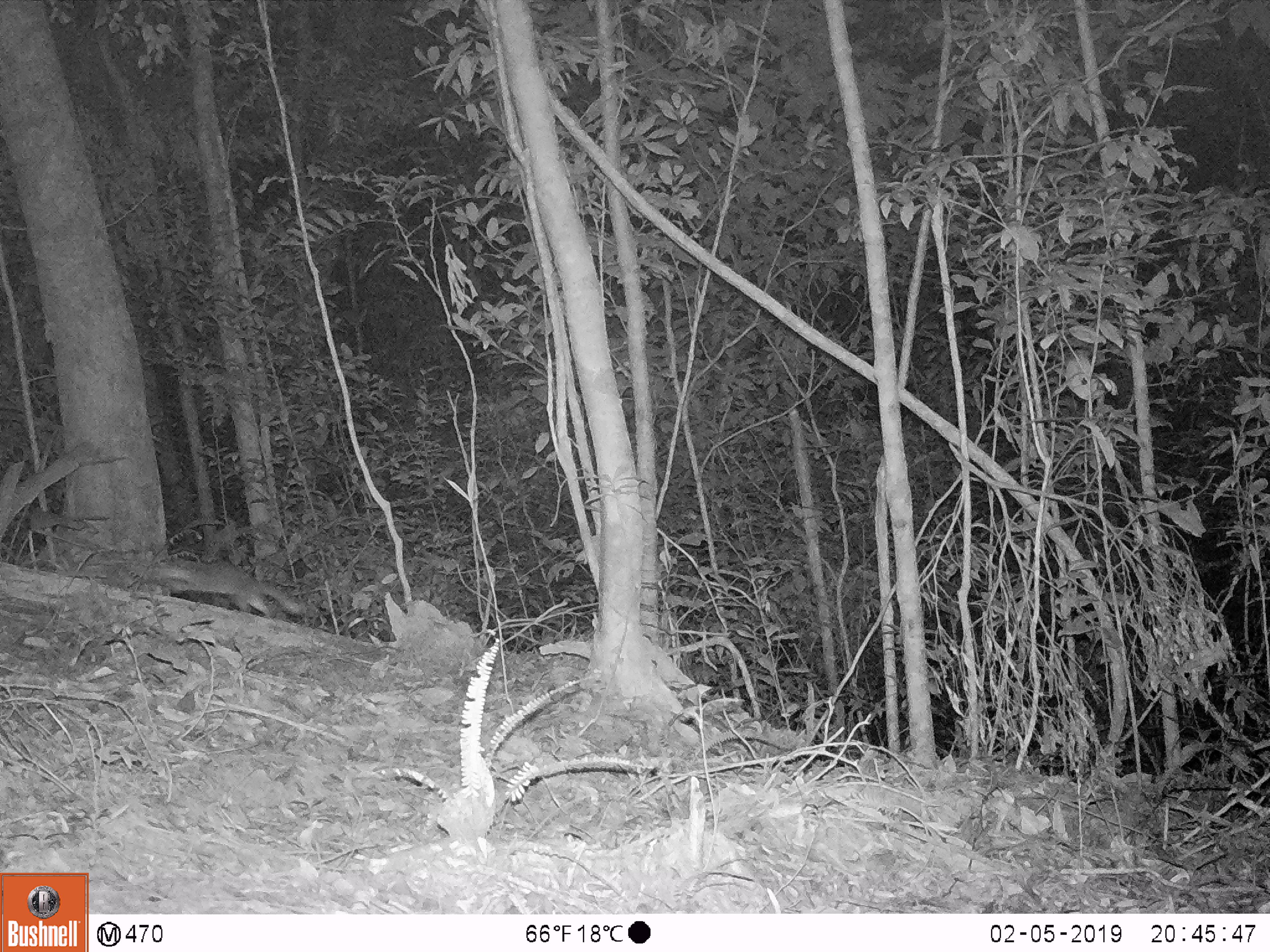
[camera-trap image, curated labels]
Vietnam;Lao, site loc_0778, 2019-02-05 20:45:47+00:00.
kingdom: Animalia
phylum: Chordata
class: Mammalia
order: Carnivora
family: Mustelidae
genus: Melogale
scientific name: Melogale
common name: ferret badger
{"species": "ferret badger (Melogale)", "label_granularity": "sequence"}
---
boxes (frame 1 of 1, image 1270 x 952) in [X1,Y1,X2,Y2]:
ferret badger: [134,557,304,613]